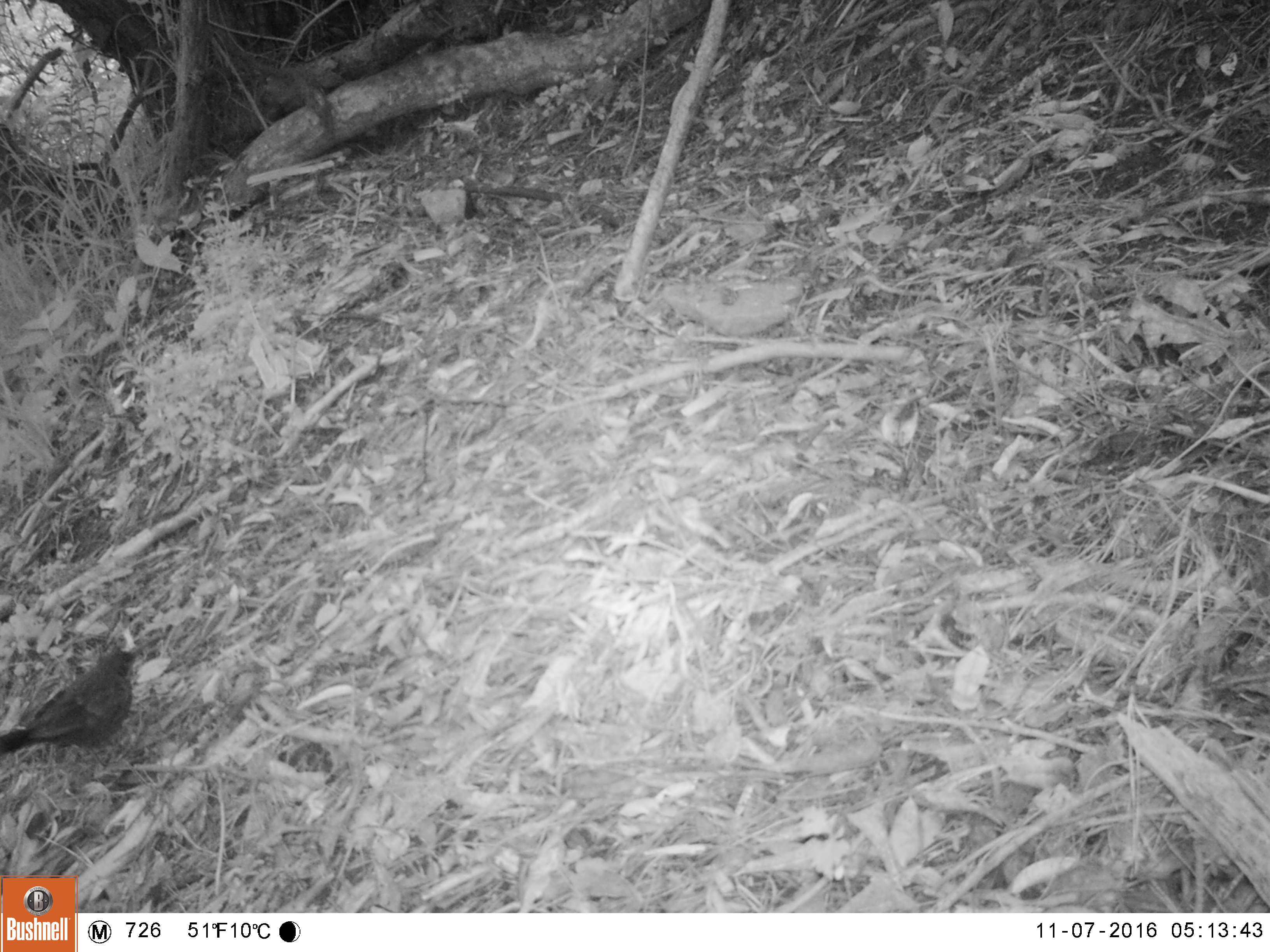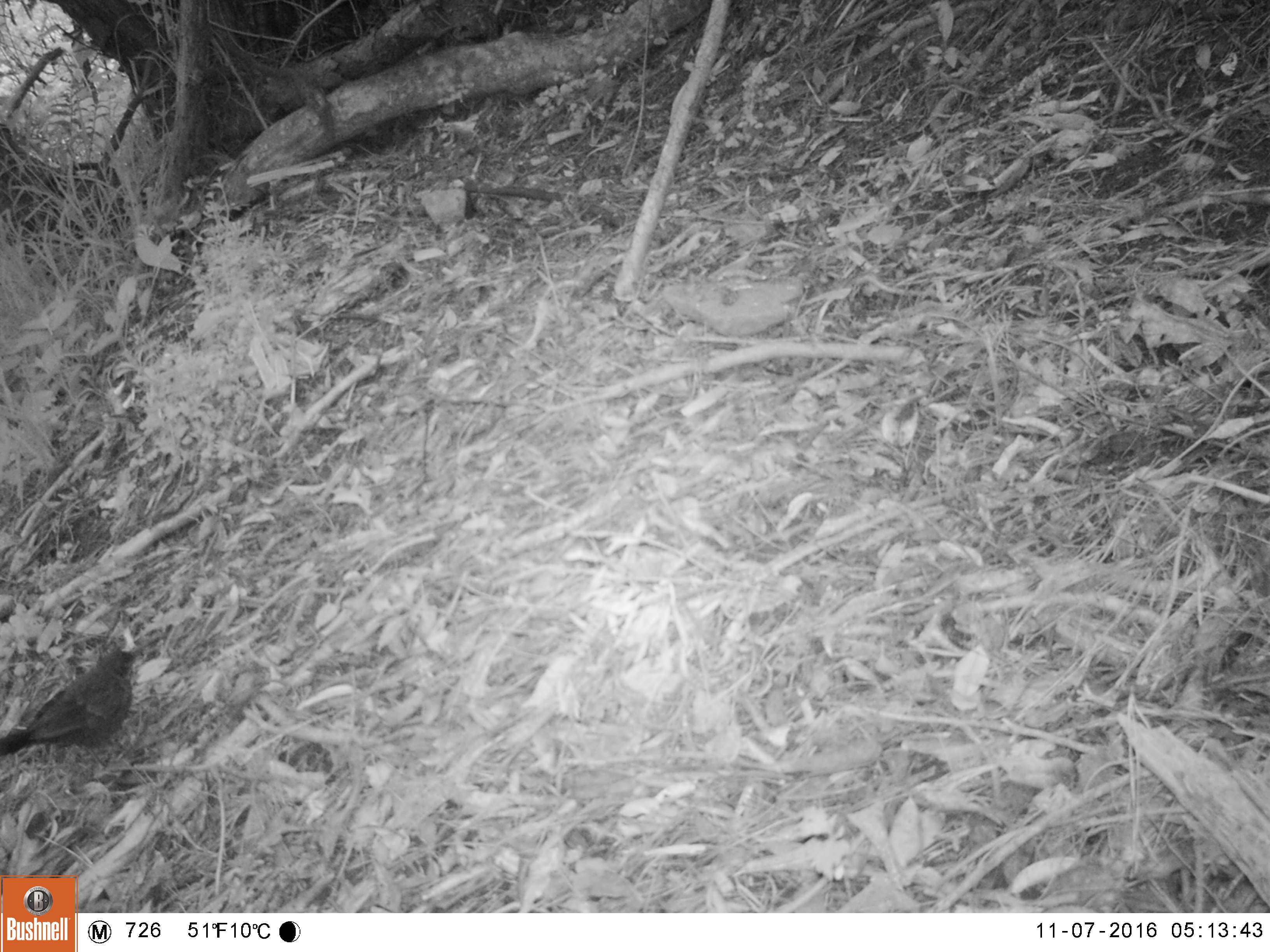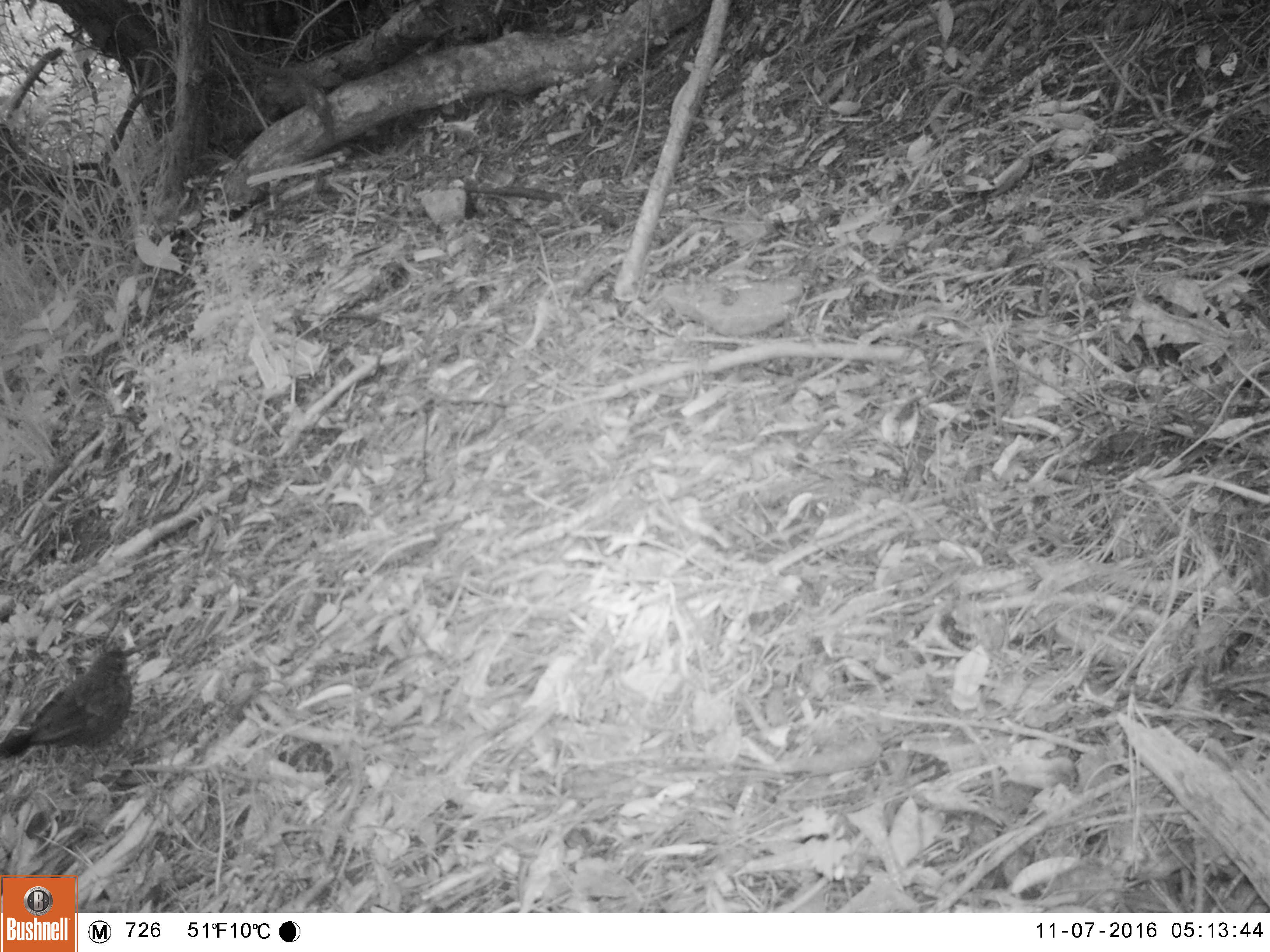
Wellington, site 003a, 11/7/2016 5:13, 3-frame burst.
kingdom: Animalia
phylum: Chordata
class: Aves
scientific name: Aves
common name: bird